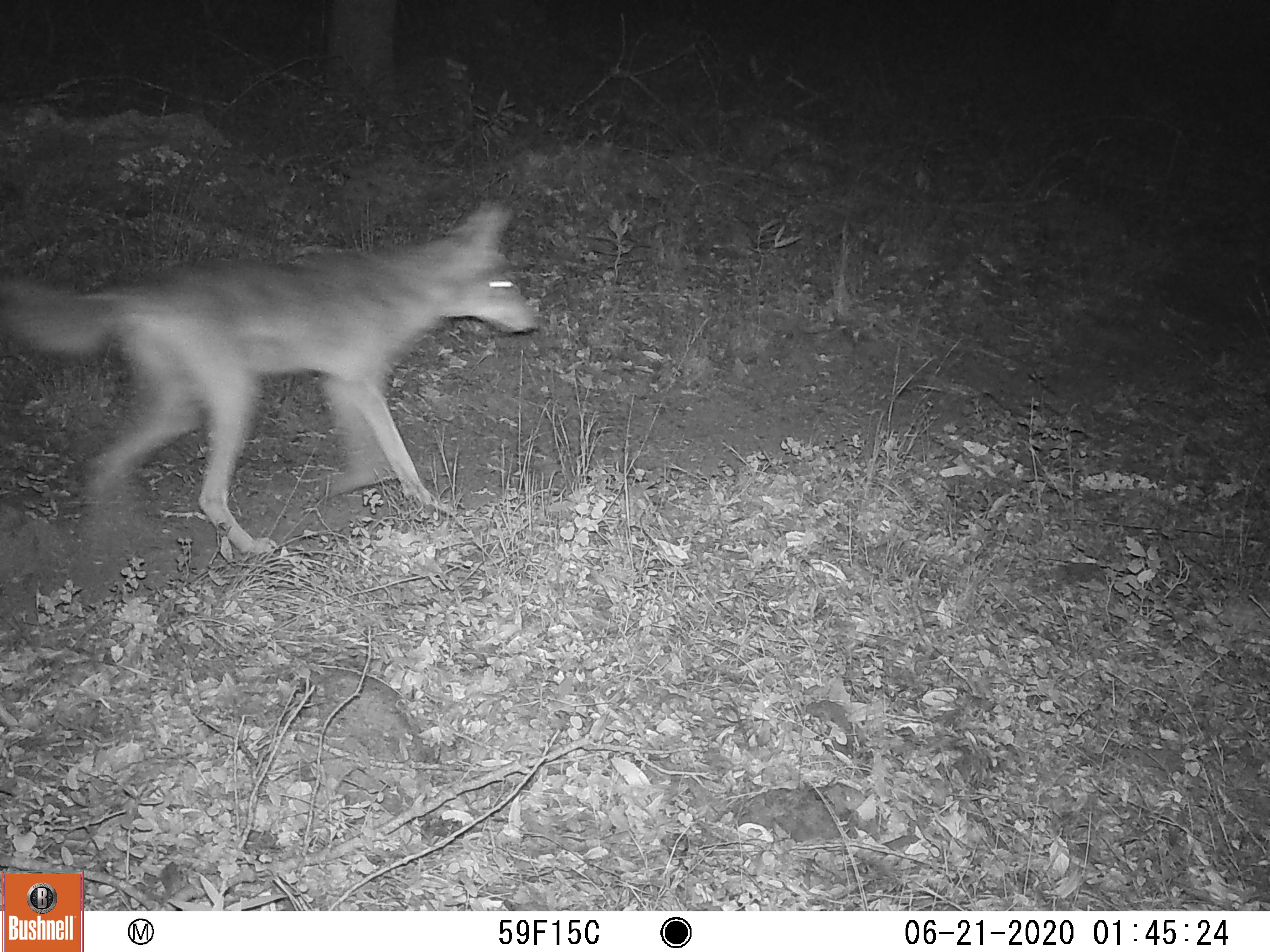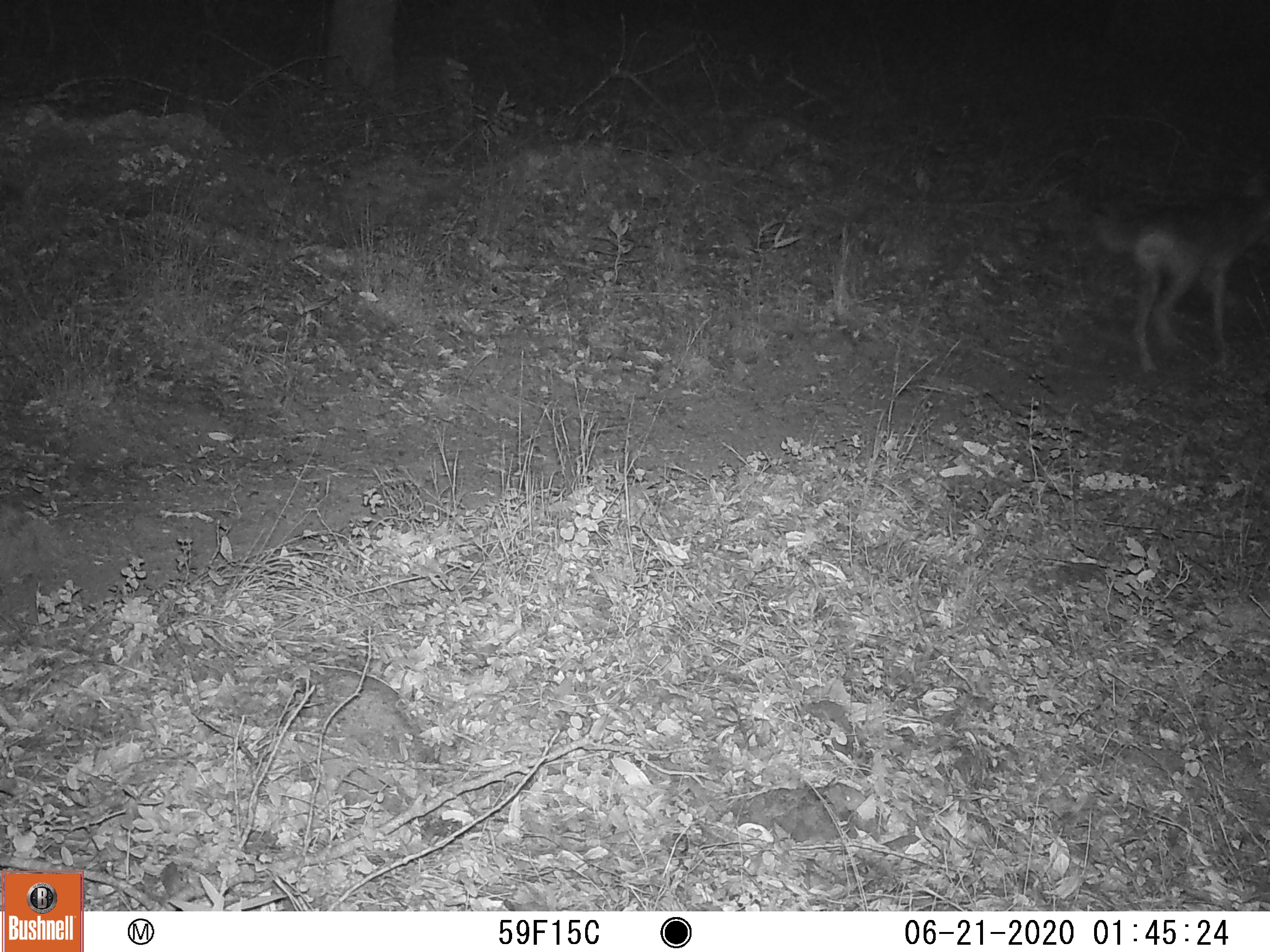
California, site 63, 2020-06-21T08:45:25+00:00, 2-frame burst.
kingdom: Animalia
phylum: Chordata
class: Mammalia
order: Carnivora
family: Canidae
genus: Canis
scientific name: Canis latrans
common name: coyote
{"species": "coyote (Canis latrans)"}